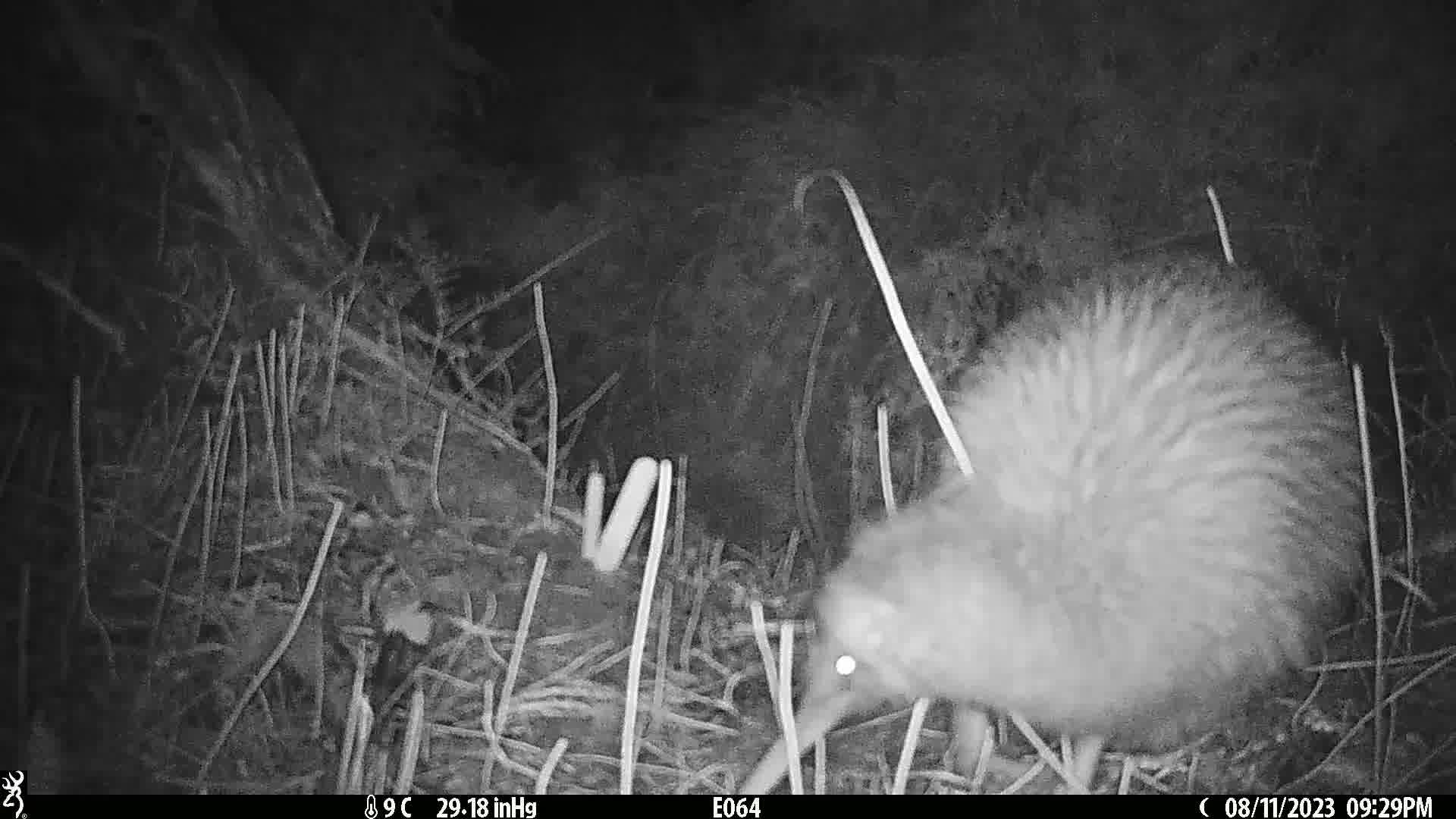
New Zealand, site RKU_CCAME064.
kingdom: Animalia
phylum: Chordata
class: Aves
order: Apterygiformes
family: Apterygidae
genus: Apteryx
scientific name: Apteryx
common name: kiwi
Kiwi (Apteryx).